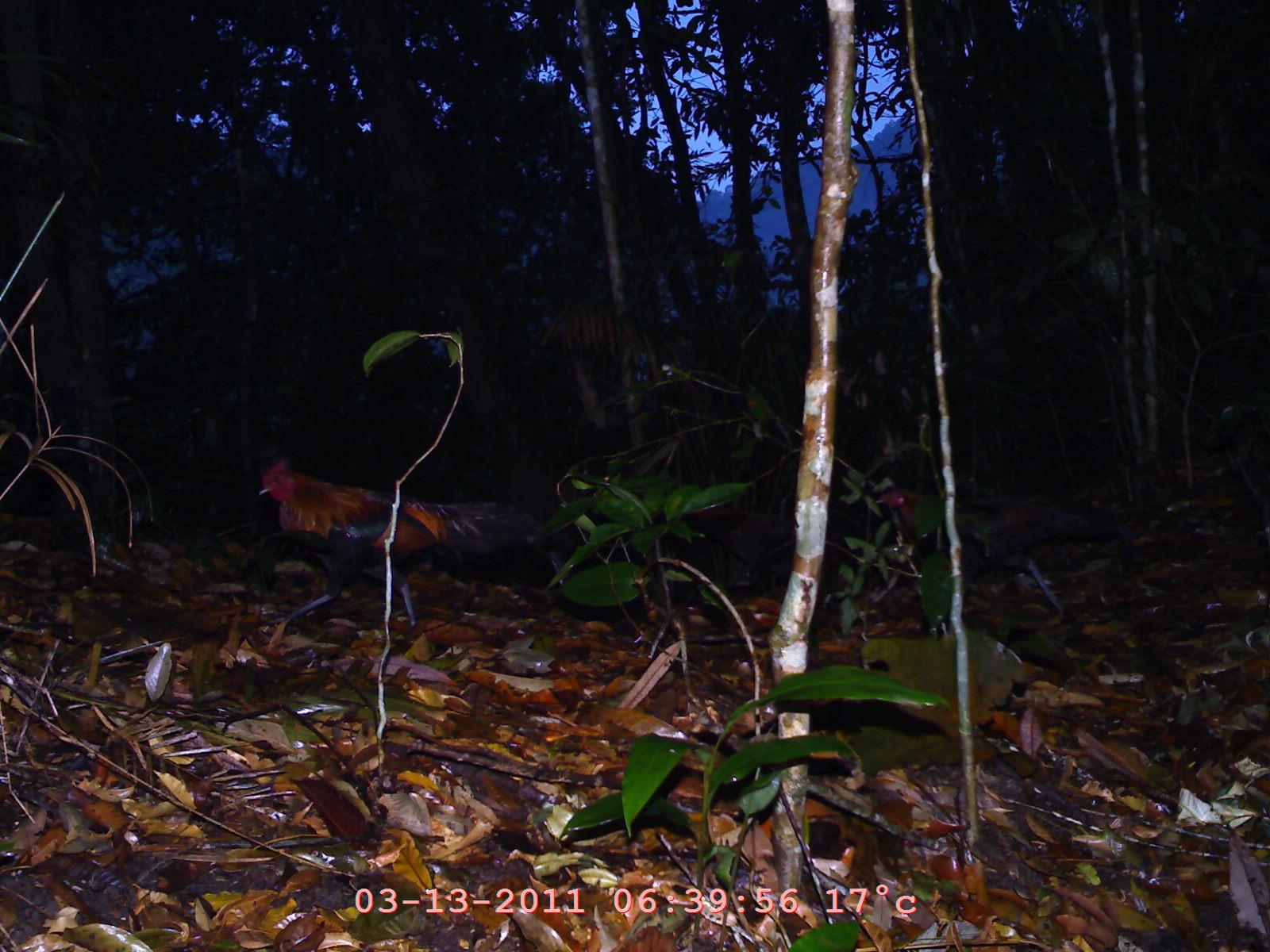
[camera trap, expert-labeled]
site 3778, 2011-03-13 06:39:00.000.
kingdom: Animalia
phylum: Chordata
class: Aves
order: Galliformes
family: Phasianidae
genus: Gallus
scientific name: Gallus gallus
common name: red junglefowl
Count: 2.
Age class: adult.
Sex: male.